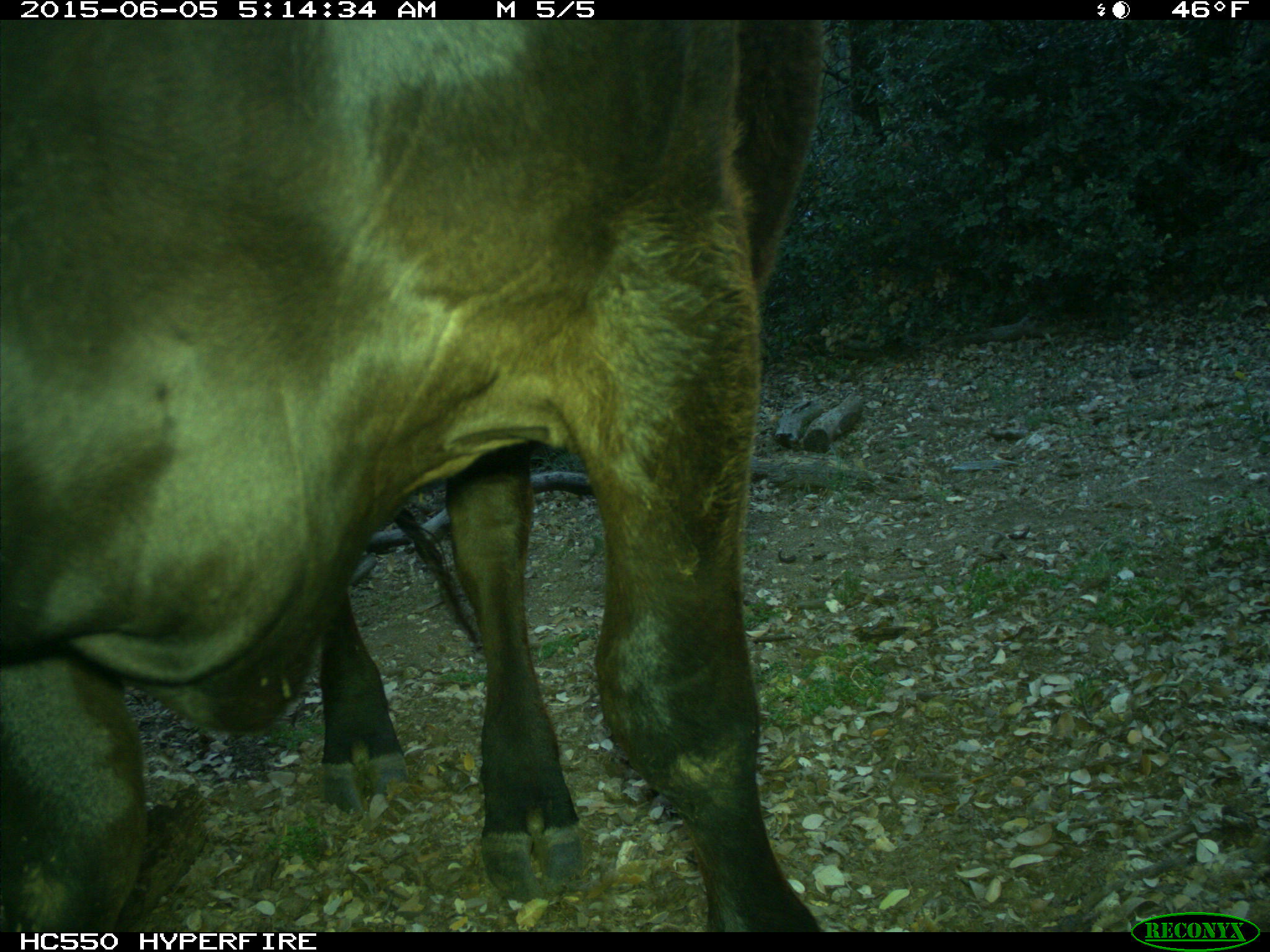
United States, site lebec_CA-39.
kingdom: Animalia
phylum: Chordata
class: Mammalia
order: Artiodactyla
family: Bovidae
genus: Bos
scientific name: Bos taurus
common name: domestic cow